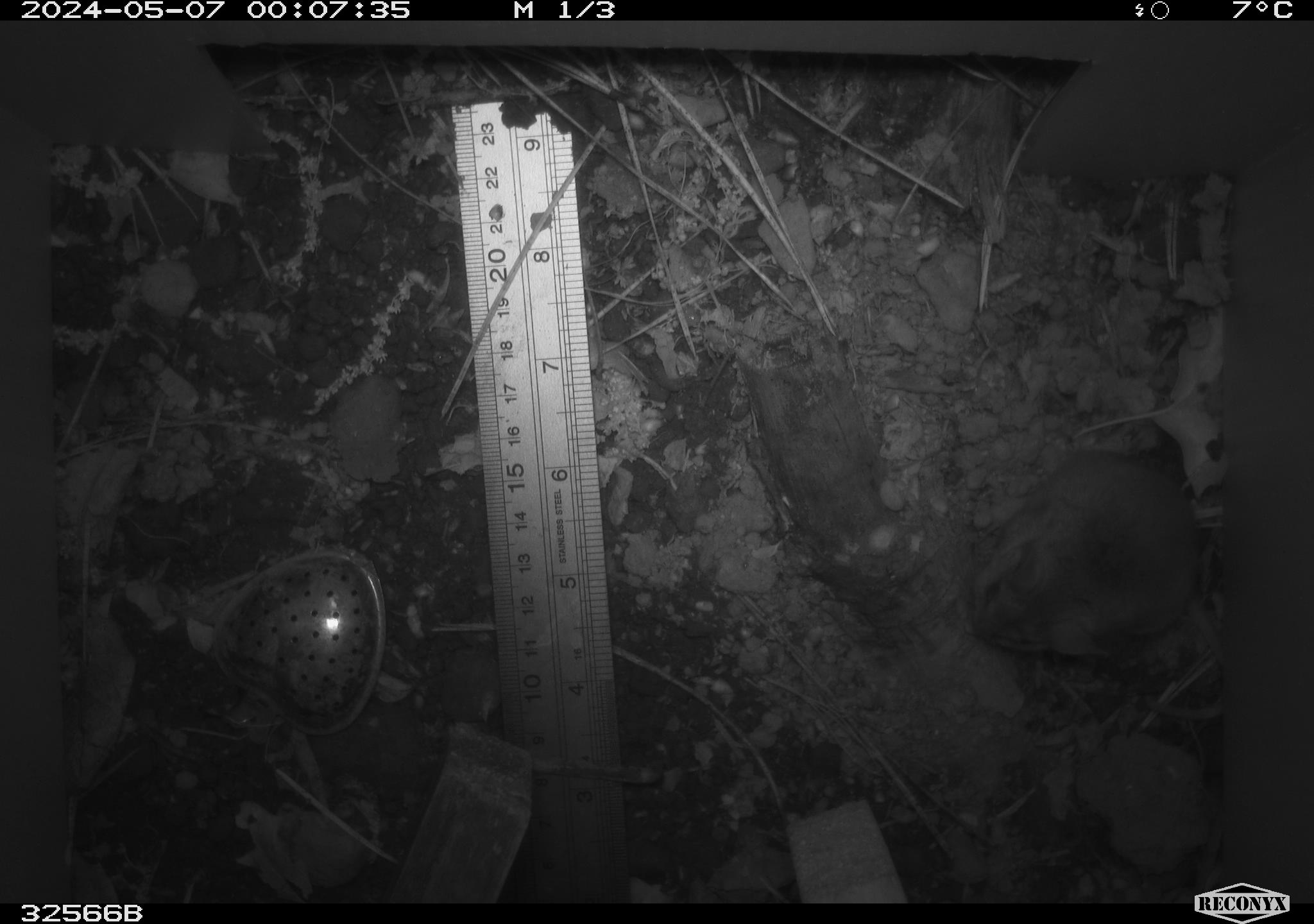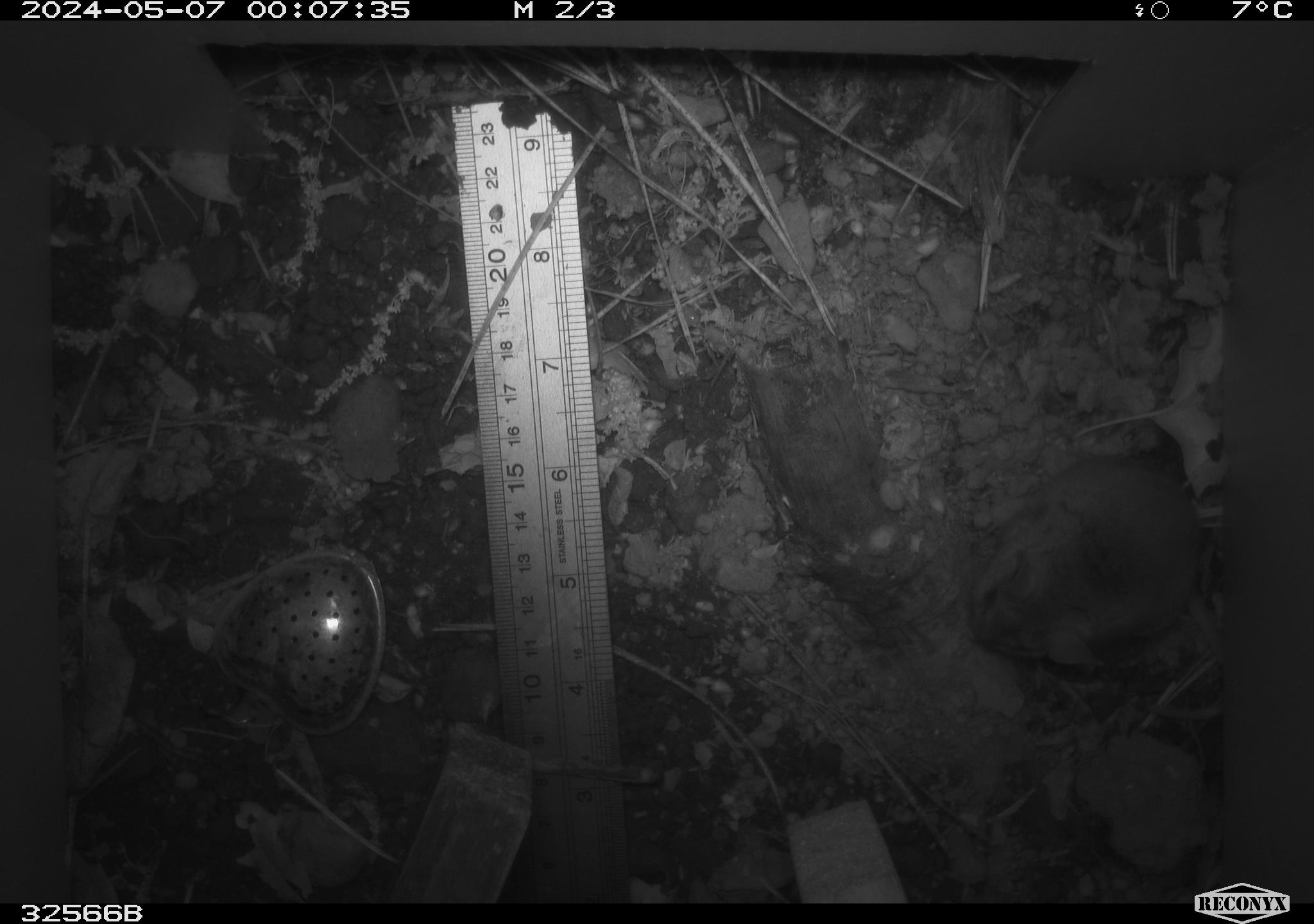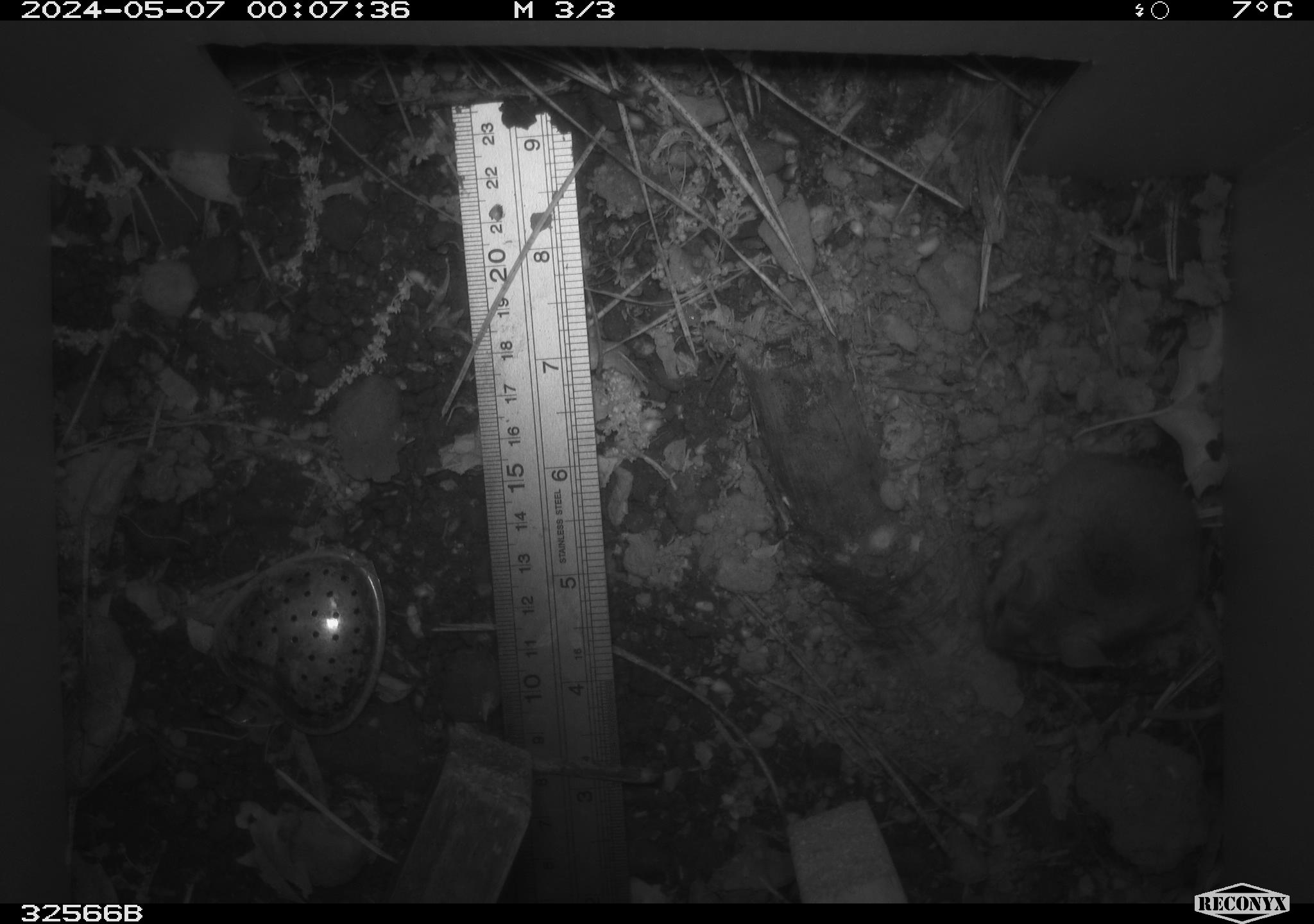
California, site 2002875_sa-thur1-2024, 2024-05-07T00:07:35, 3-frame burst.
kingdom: Animalia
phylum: Chordata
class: Mammalia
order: Rodentia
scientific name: Rodentia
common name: mouse species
Mouse species (Rodentia).